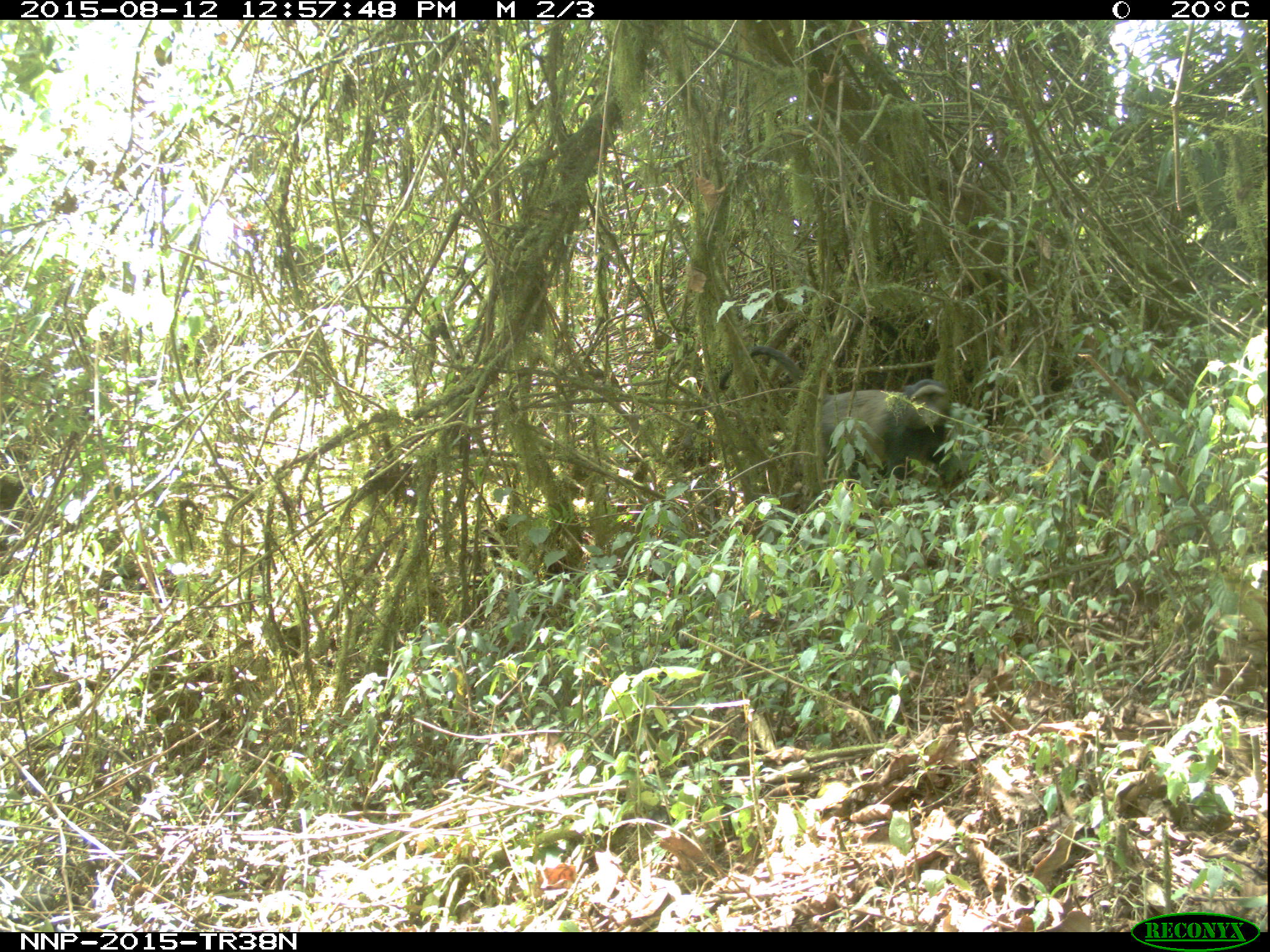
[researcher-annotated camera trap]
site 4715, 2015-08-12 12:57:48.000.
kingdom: Animalia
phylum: Chordata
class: Mammalia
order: Primates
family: Cercopithecidae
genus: Cercopithecus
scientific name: Cercopithecus mitis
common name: blue monkey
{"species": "Cercopithecus mitis (blue monkey)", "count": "1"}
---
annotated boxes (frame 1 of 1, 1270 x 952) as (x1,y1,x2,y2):
cercopithecus mitis: (717,343,957,479)